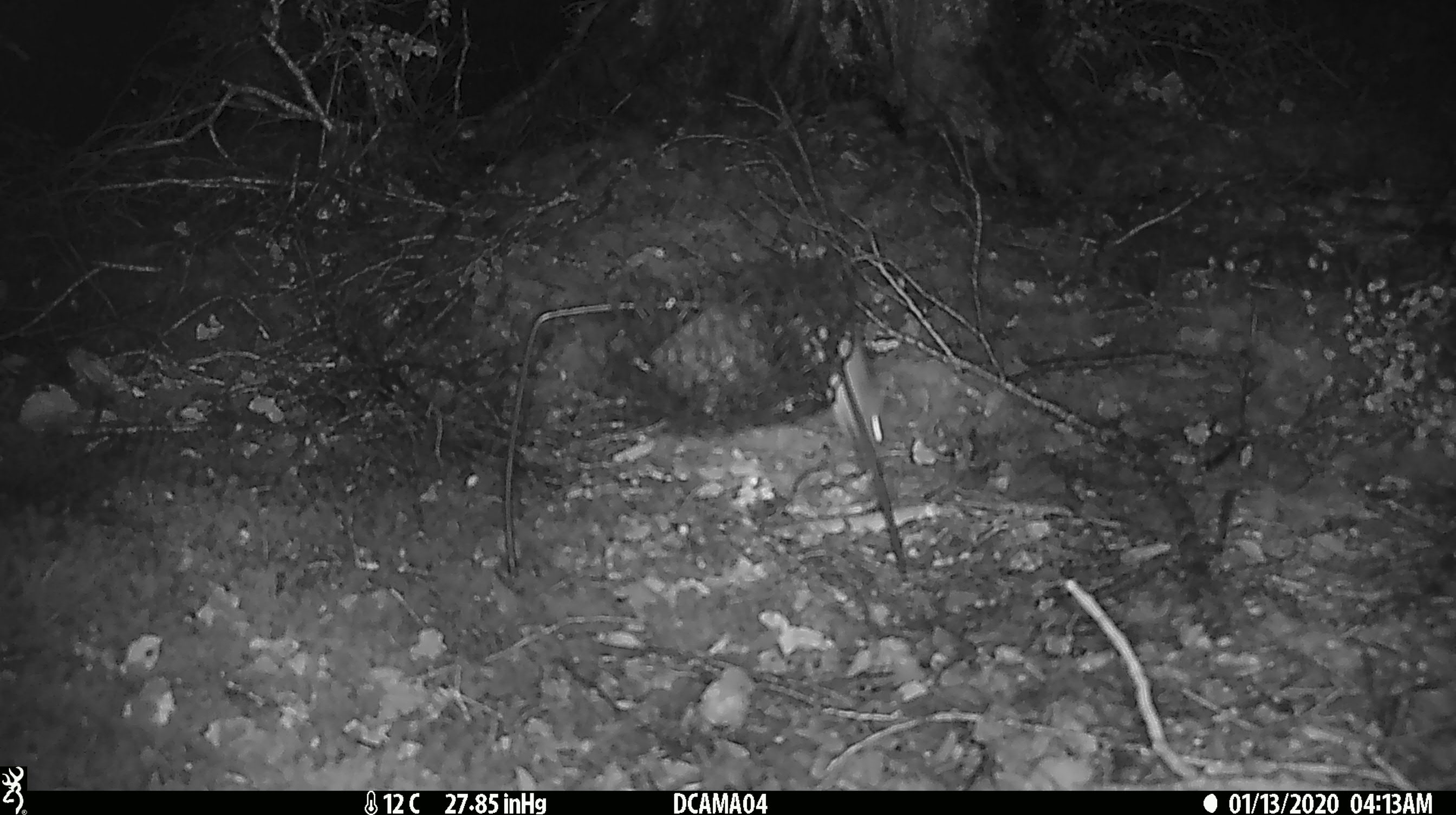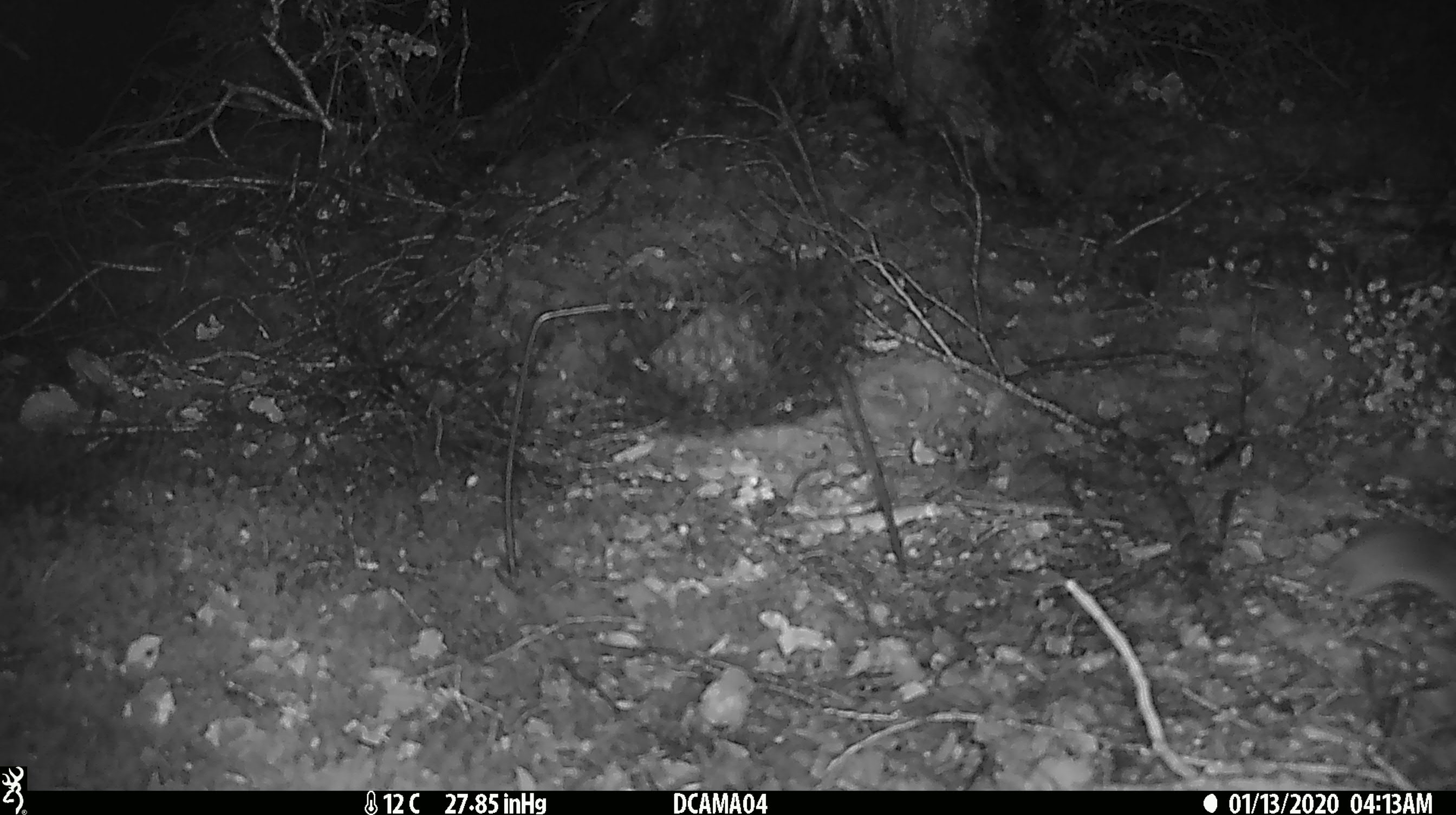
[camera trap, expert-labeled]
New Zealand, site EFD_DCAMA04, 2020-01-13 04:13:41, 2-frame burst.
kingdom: Animalia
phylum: Chordata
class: Mammalia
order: Rodentia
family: Muridae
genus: Mus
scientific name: Mus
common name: mouse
Mouse (Mus).